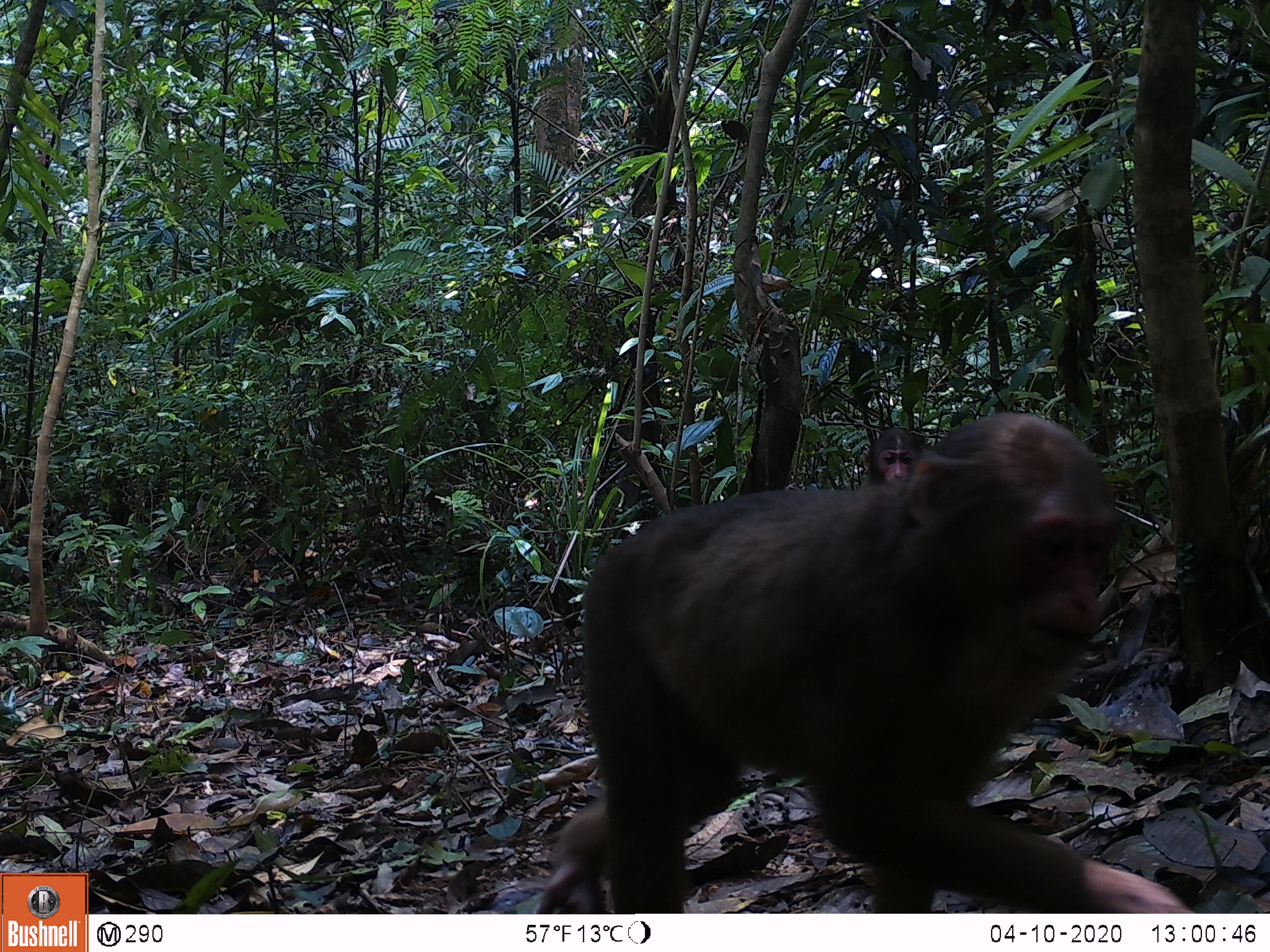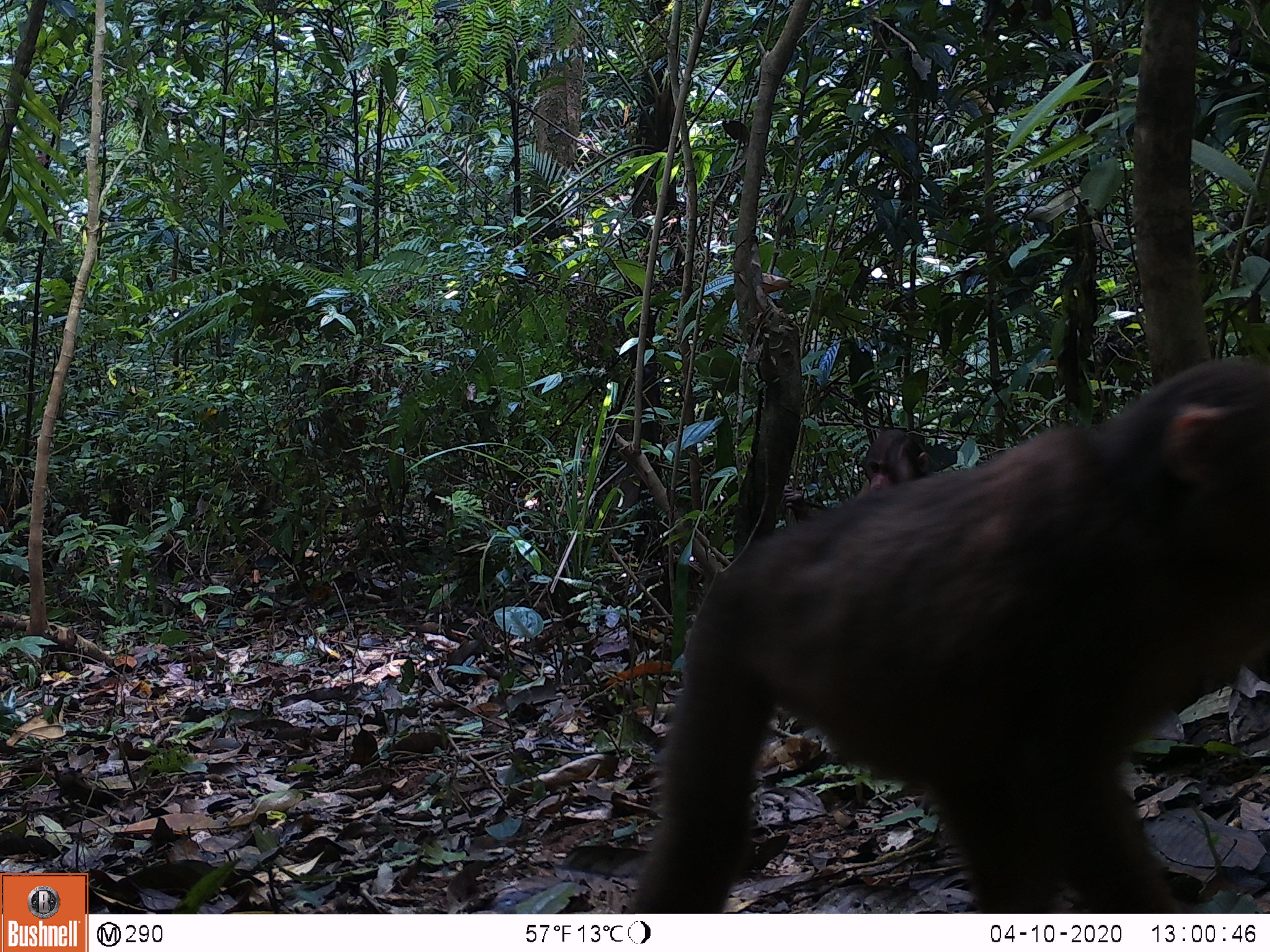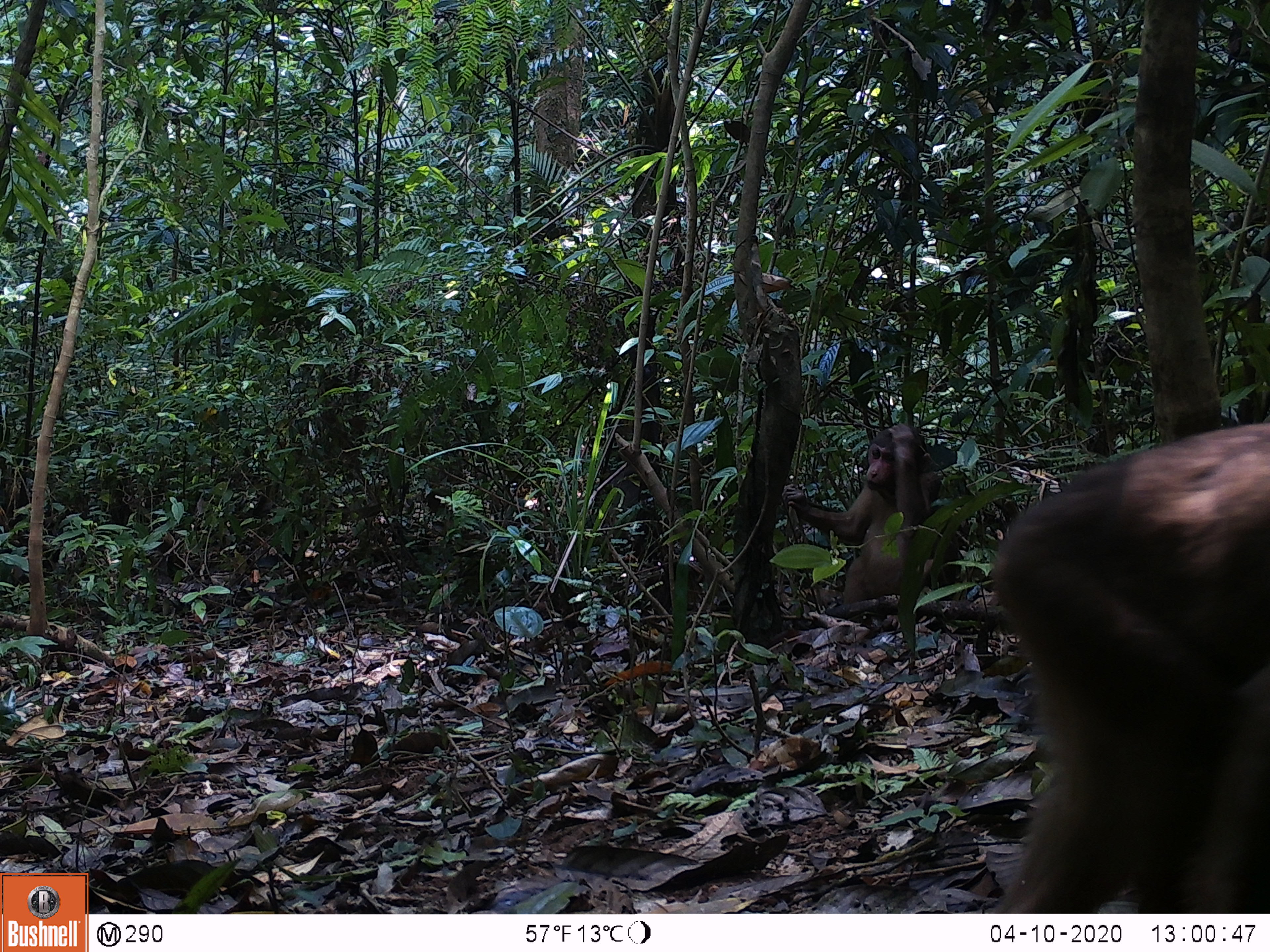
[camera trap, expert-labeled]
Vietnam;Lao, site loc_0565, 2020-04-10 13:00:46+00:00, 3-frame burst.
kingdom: Animalia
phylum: Chordata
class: Mammalia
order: Primates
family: Cercopithecidae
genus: Macaca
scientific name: Macaca arctoides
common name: stump-tailed macaque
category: stump tailed macaque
Stump tailed macaque (stump-tailed macaque) (Macaca arctoides). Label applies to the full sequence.